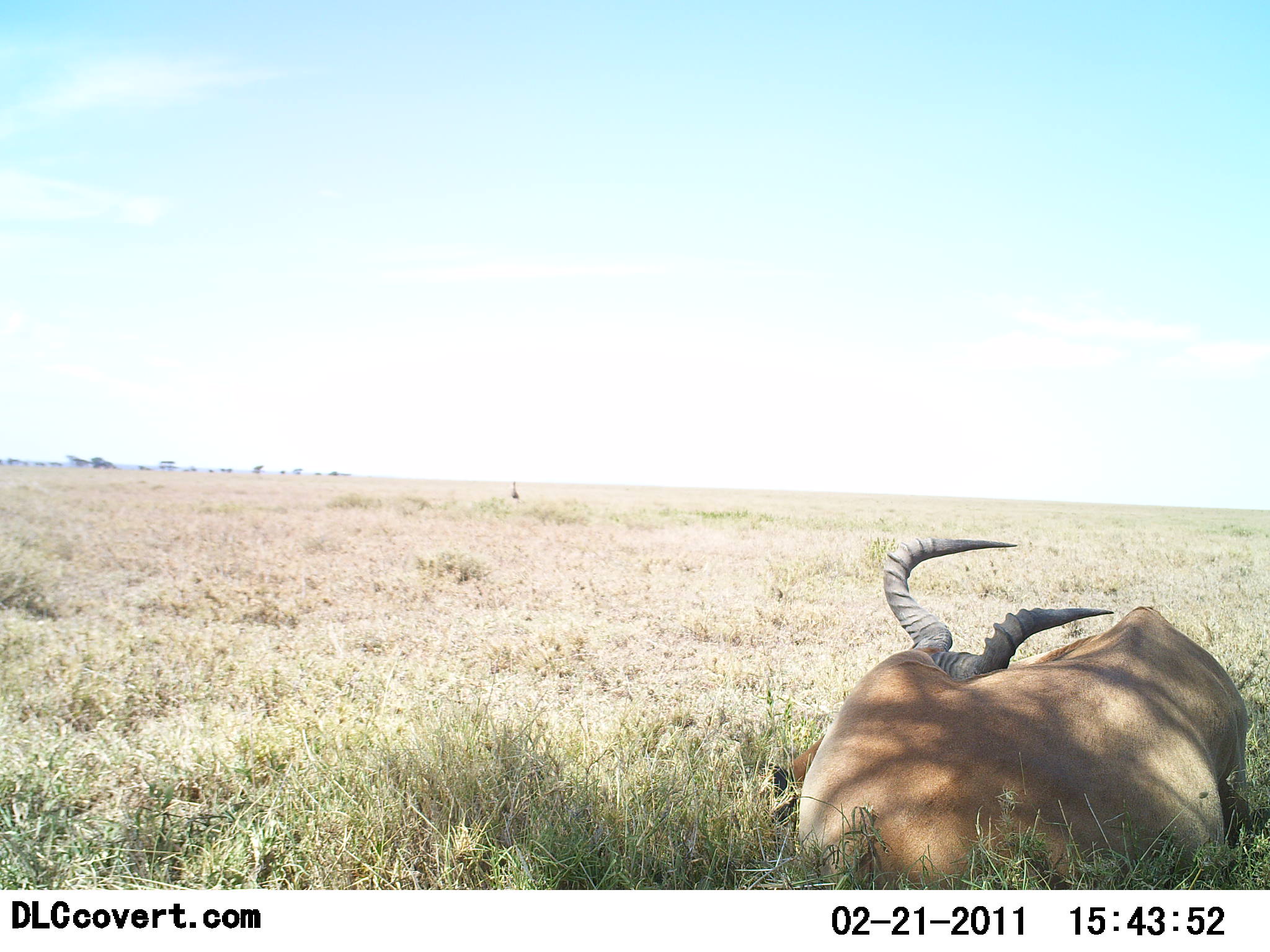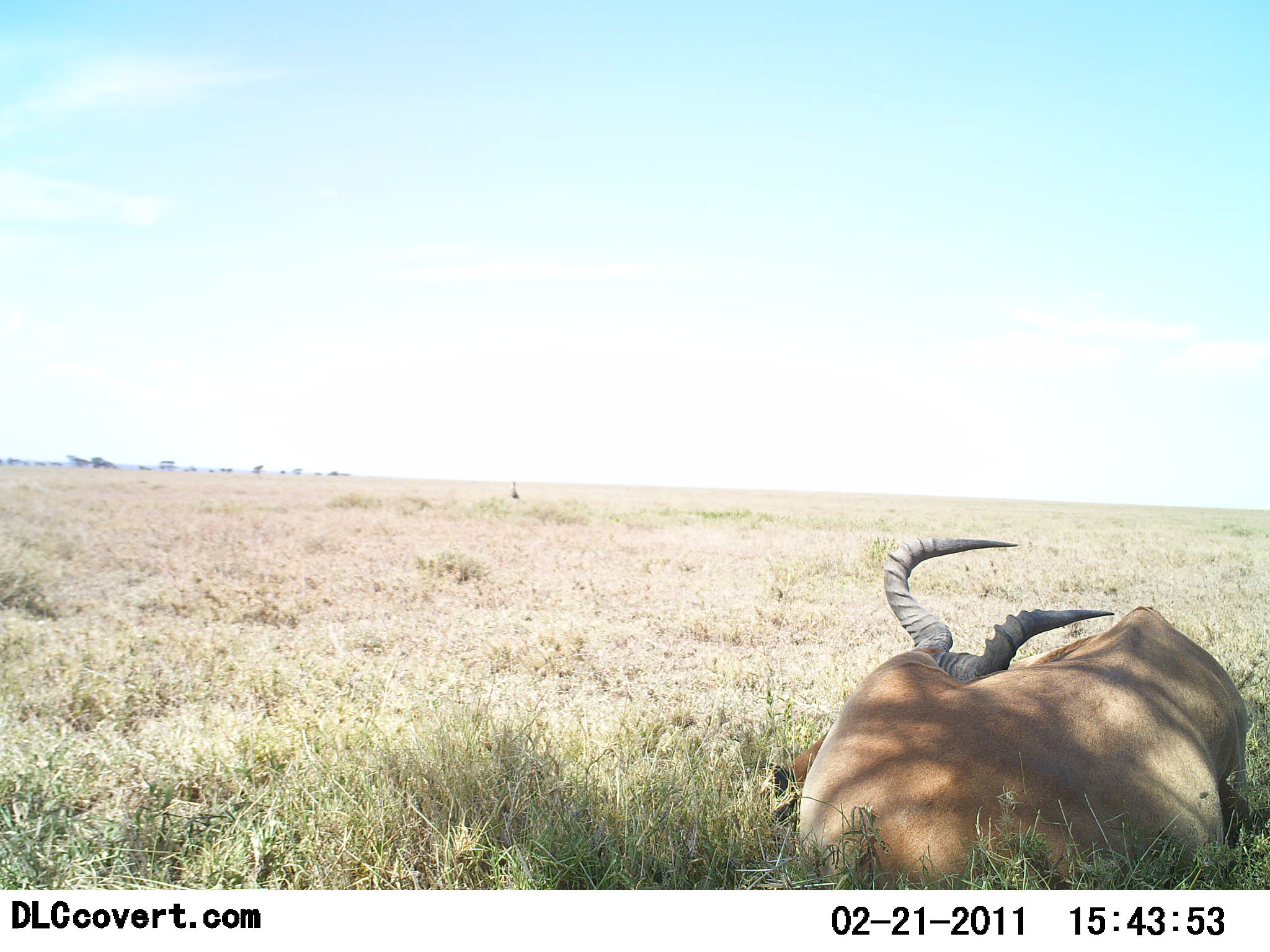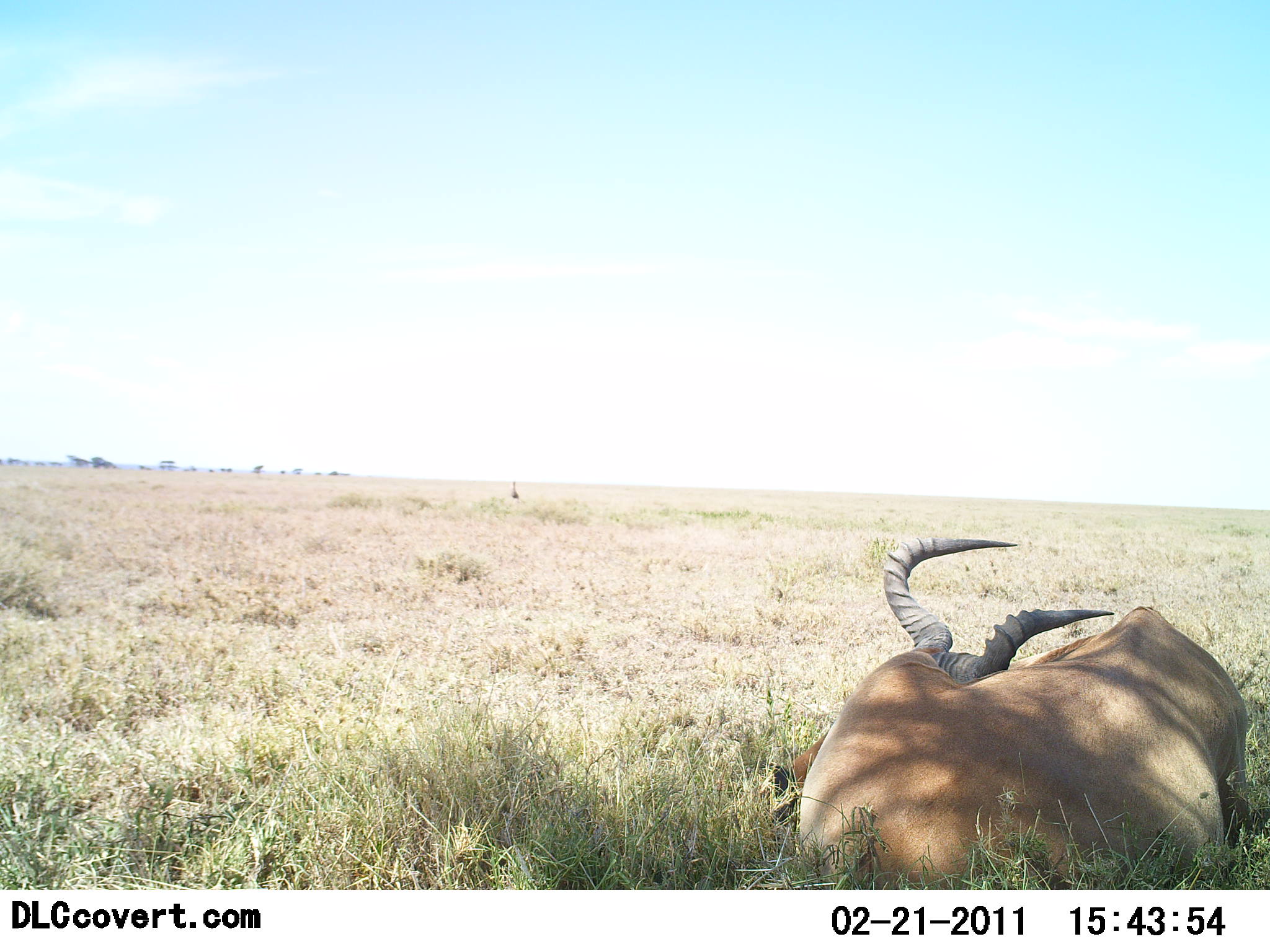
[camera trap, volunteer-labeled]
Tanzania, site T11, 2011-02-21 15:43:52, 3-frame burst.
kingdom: Animalia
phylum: Chordata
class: Mammalia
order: Artiodactyla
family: Bovidae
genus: Alcelaphus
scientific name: Alcelaphus buselaphus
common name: hartebeest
Hartebeest (Alcelaphus buselaphus), count 1. Behavior (volunteer vote fractions): standing 0%, resting 100%, moving 0%, interacting 0%. Young present (vote fraction): 0%. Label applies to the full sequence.